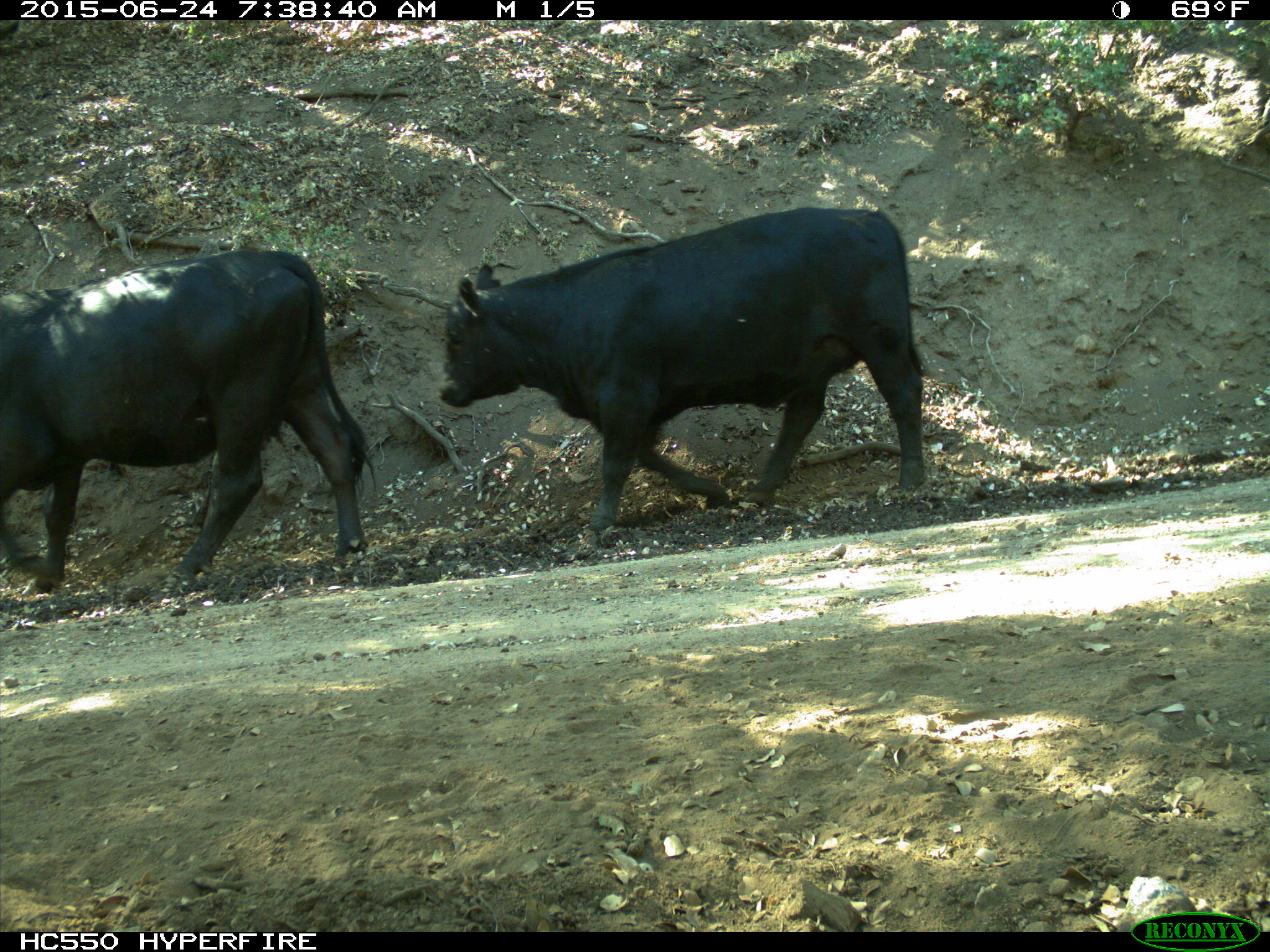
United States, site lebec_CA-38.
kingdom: Animalia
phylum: Chordata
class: Mammalia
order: Artiodactyla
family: Bovidae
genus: Bos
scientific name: Bos taurus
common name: domestic cow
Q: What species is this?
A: Bos taurus (domestic cow).